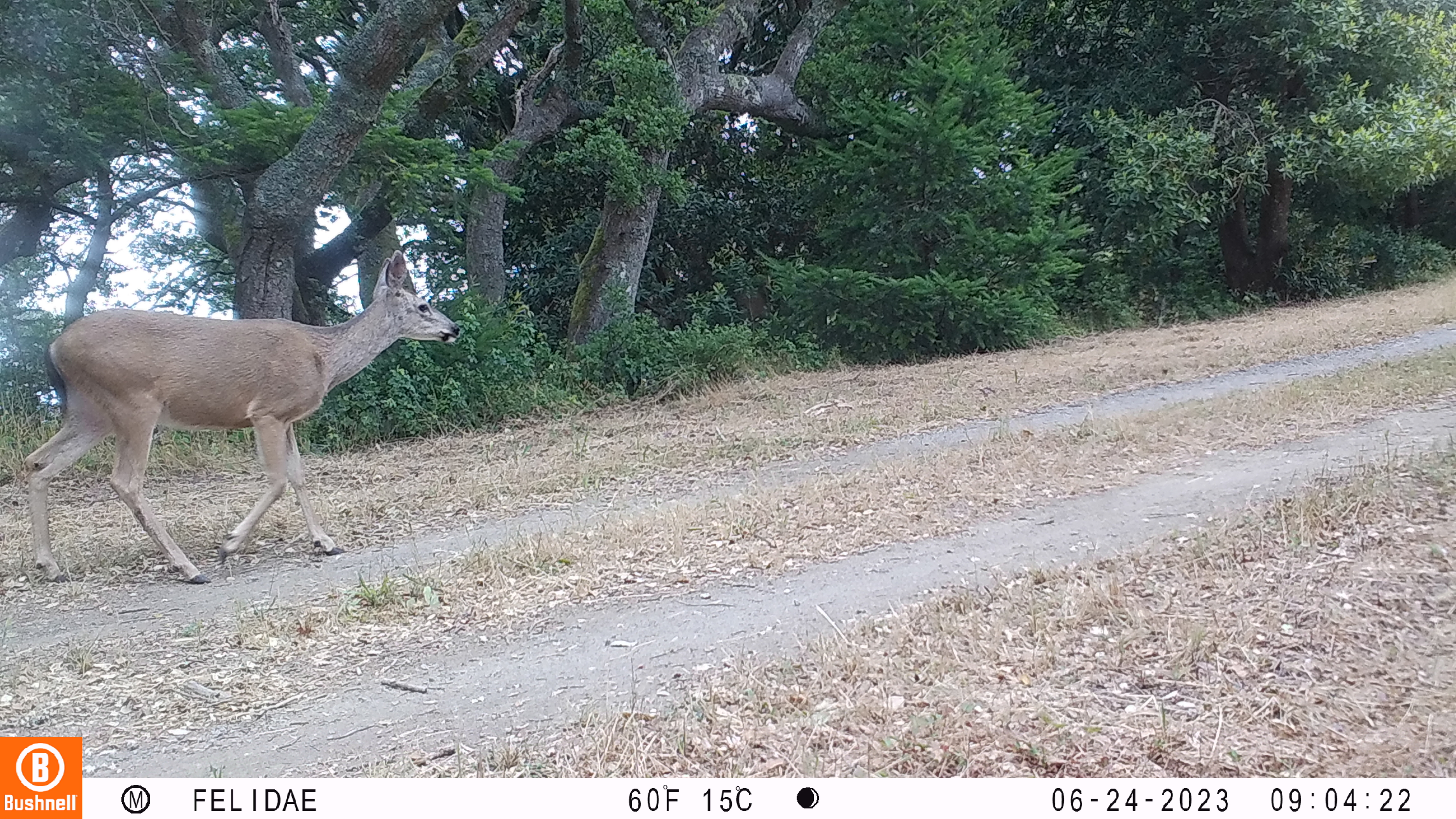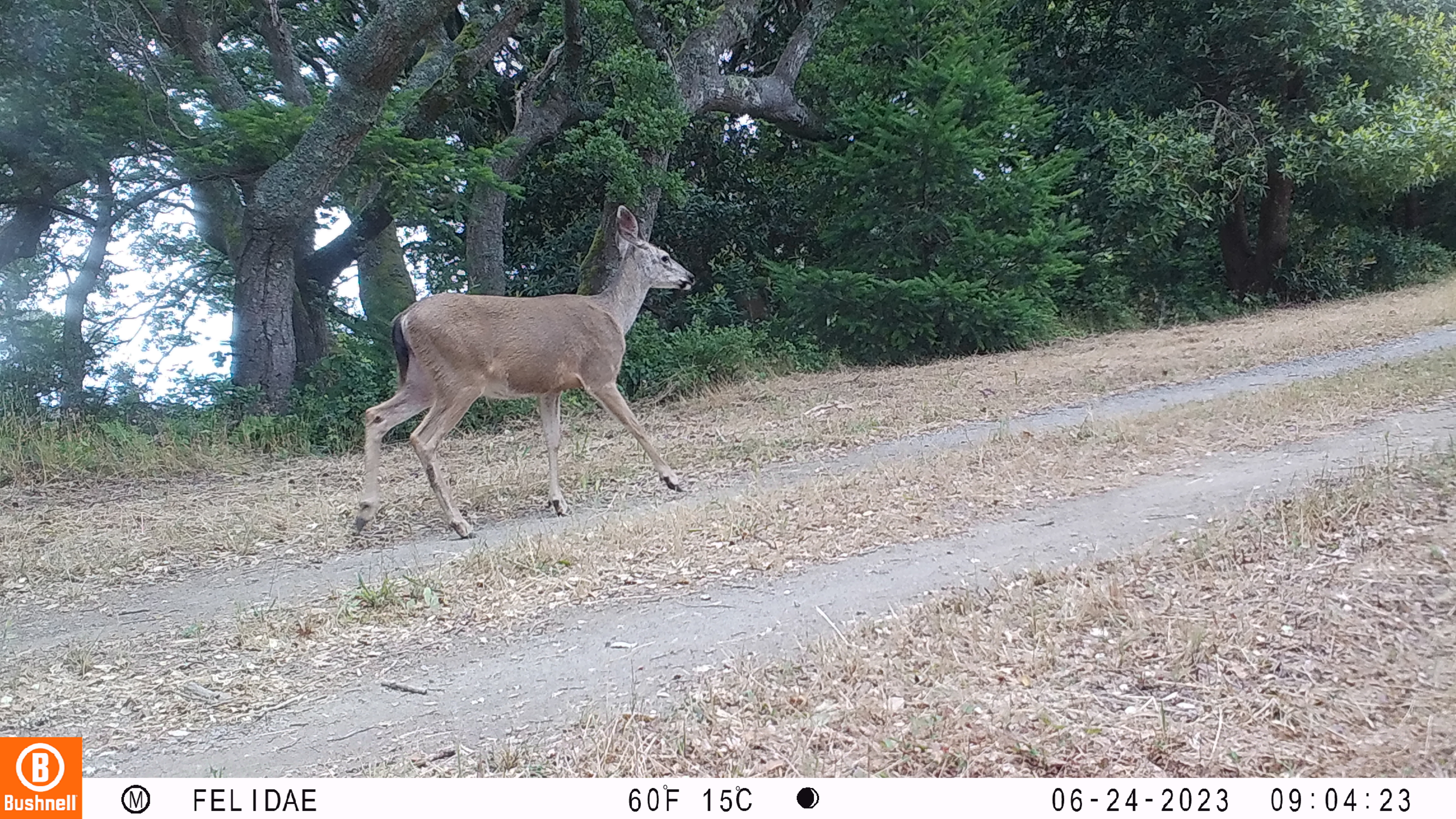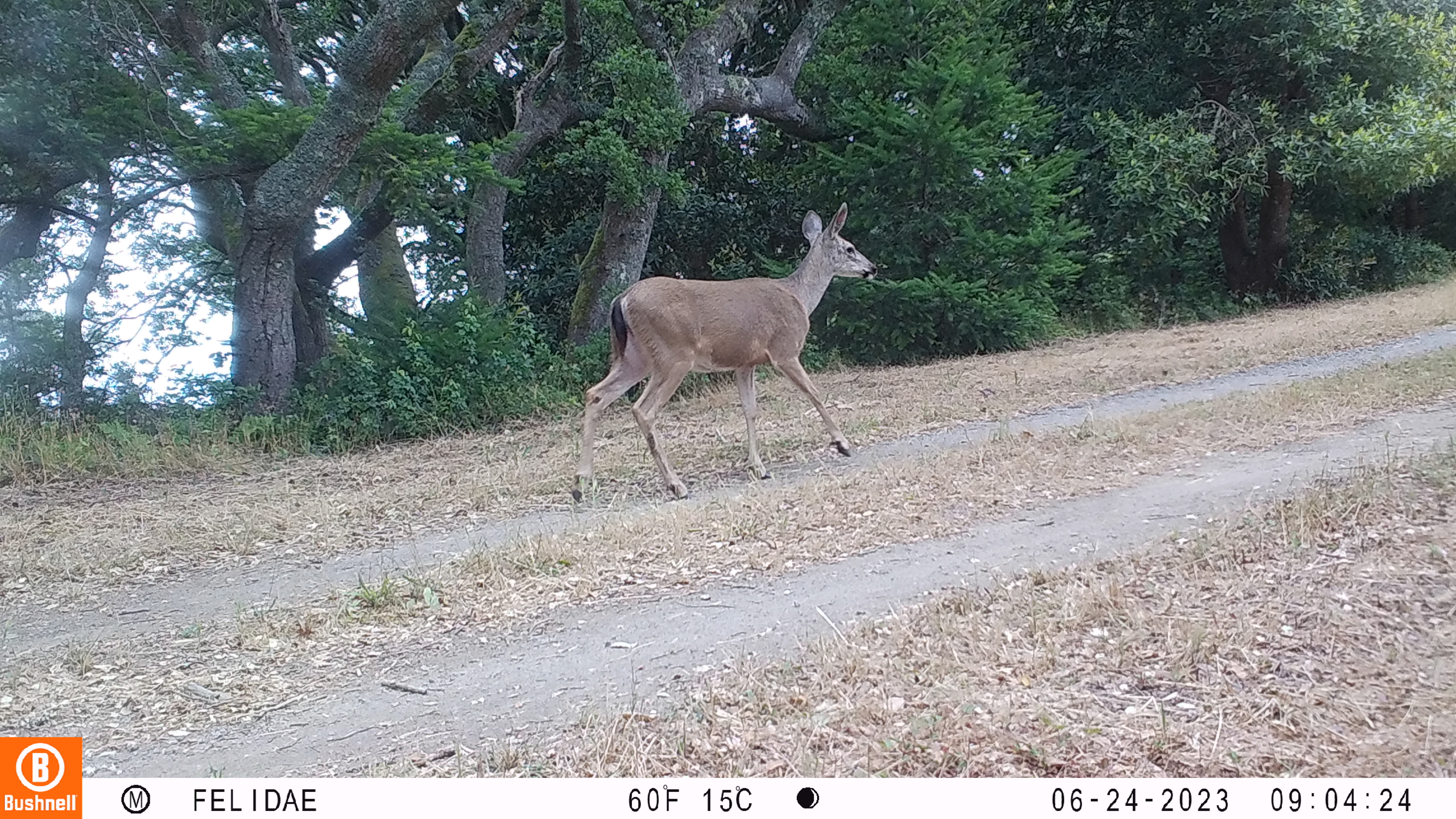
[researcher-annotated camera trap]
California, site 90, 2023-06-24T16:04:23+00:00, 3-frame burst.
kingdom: Animalia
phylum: Chordata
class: Mammalia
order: Artiodactyla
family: Cervidae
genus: Odocoileus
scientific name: Odocoileus hemionus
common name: mule deer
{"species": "mule deer (Odocoileus hemionus)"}